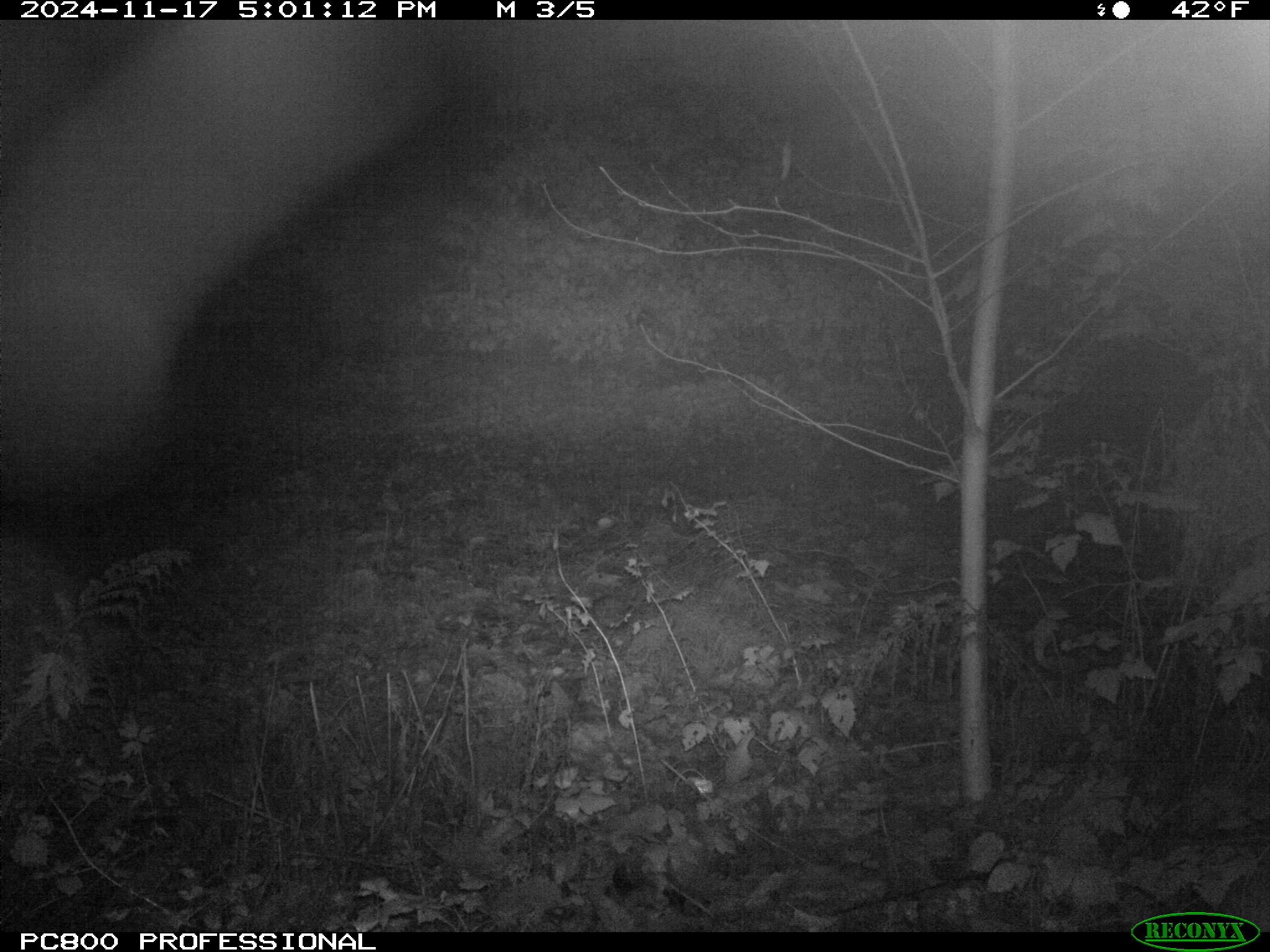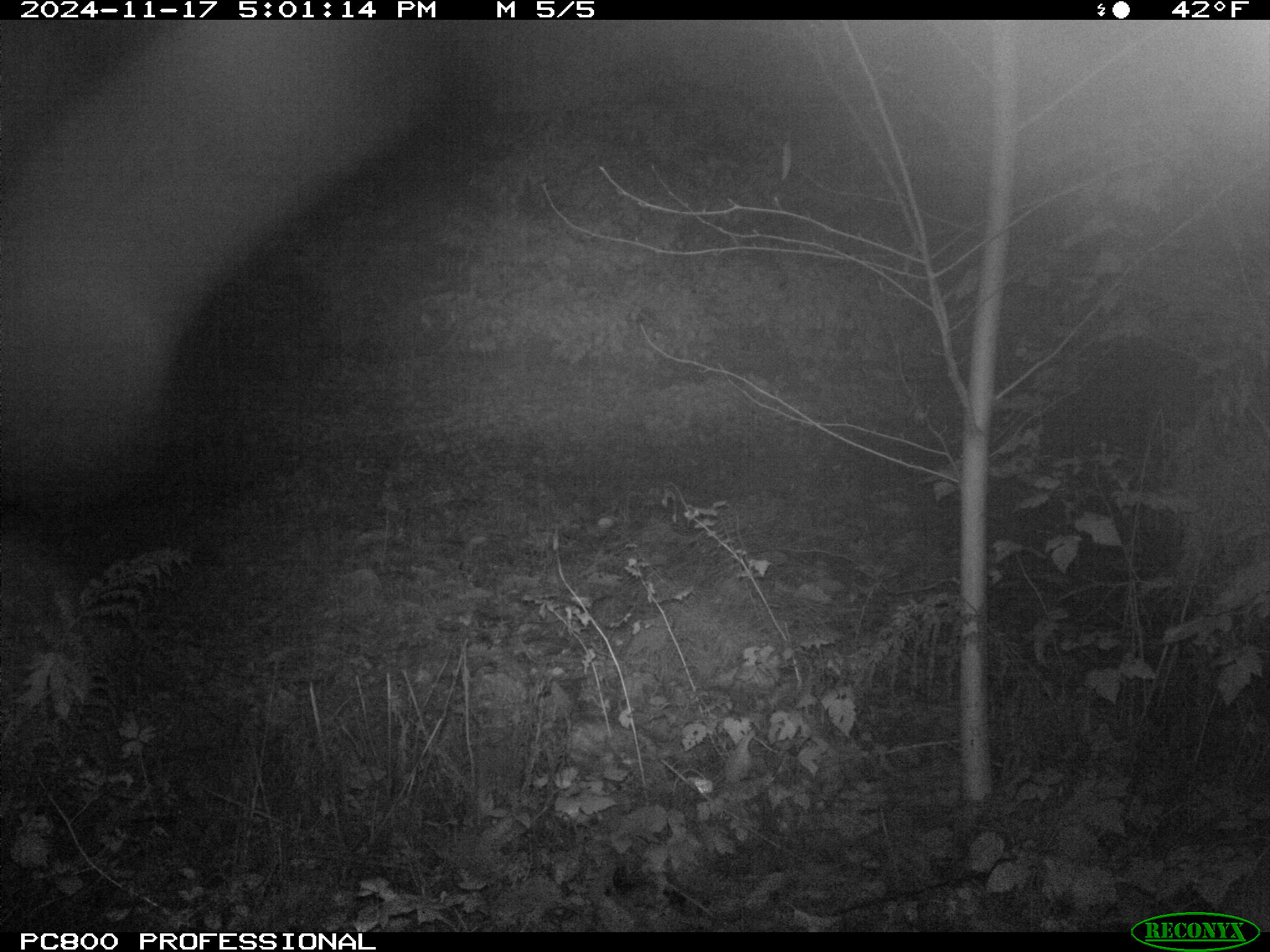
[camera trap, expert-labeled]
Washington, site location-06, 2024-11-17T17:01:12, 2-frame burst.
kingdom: Animalia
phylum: Chordata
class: Mammalia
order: Carnivora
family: Procyonidae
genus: Procyon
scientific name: Procyon lotor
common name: common raccoon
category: raccoon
Raccoon (common raccoon) (Procyon lotor).